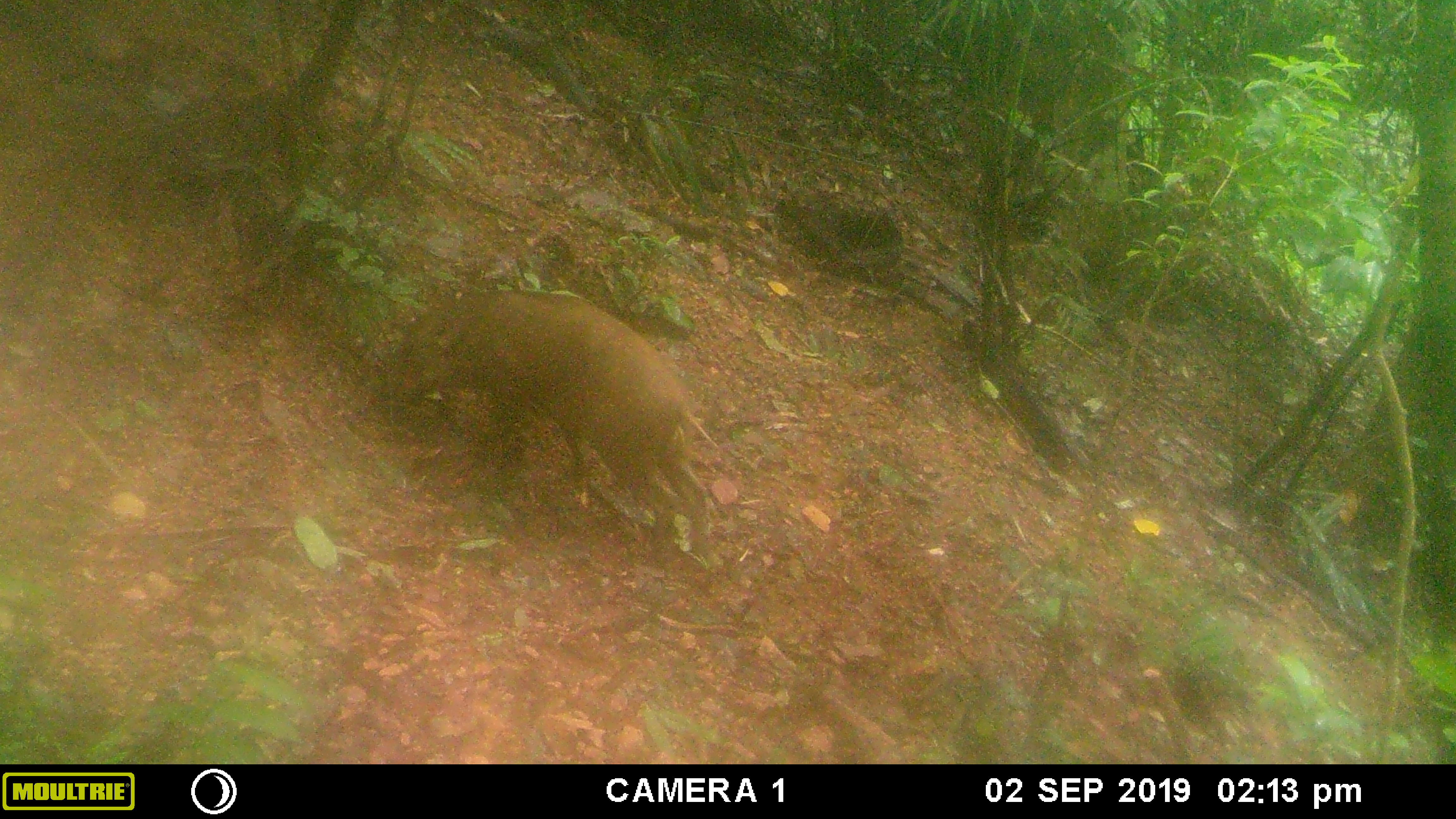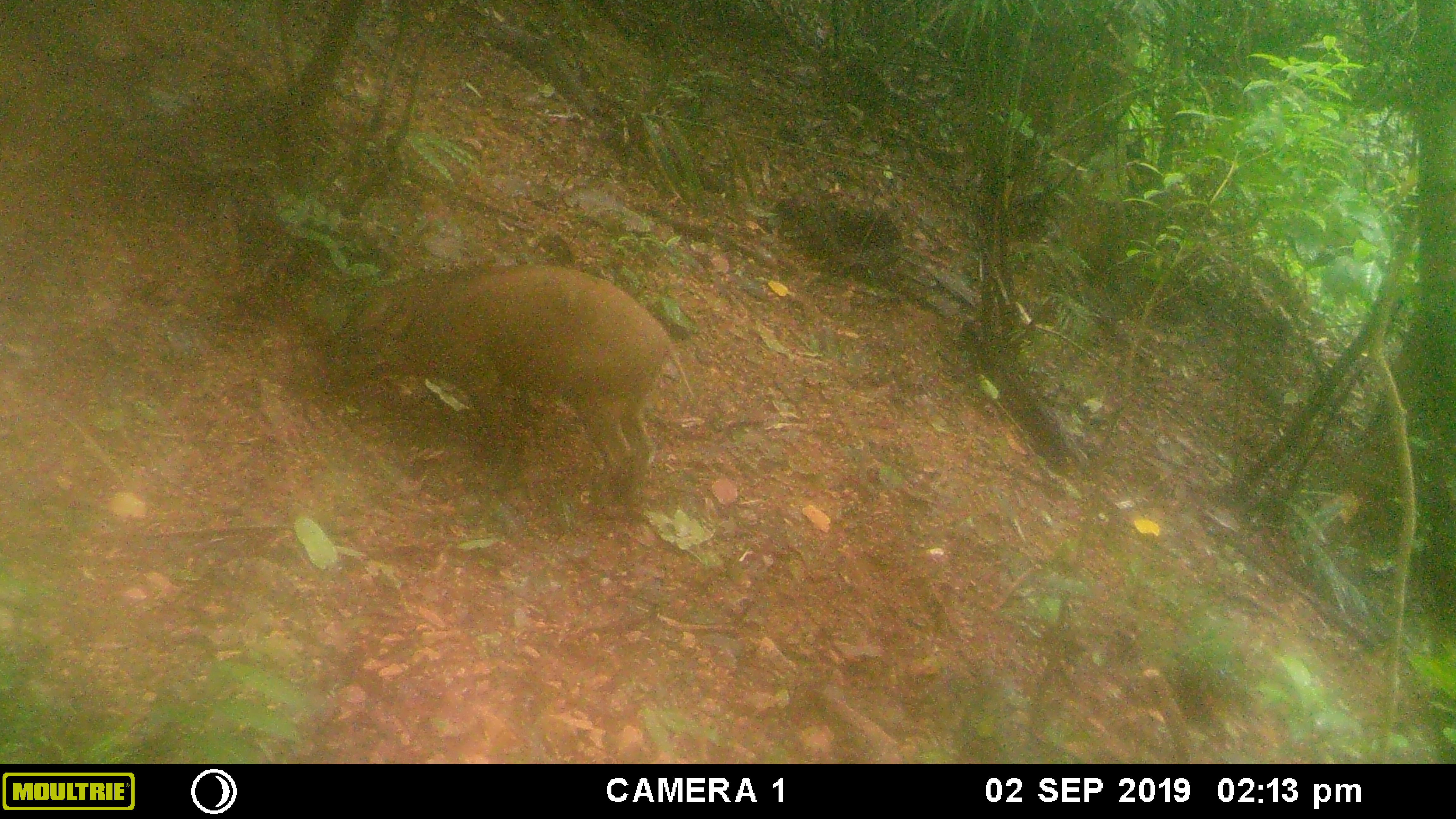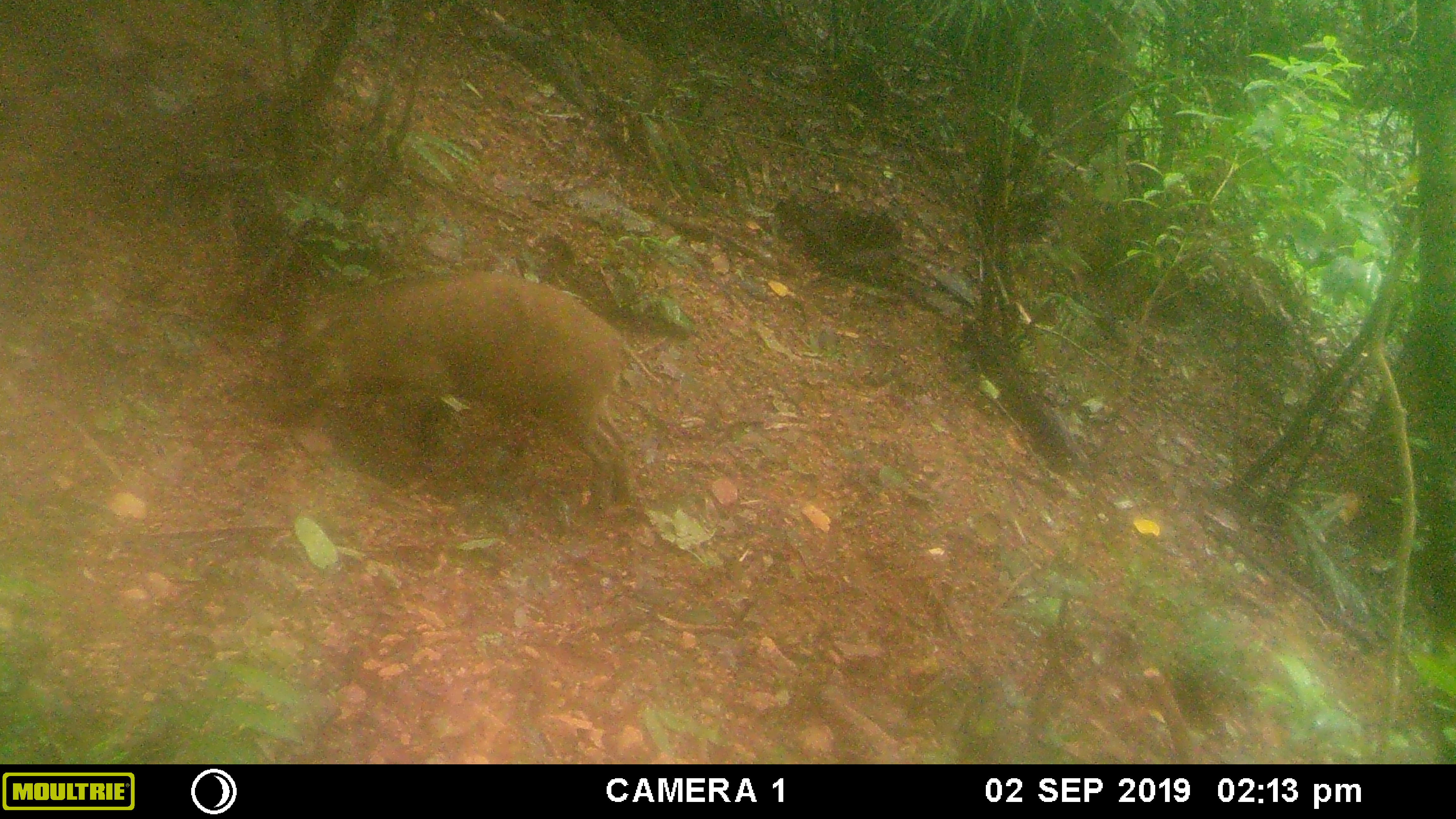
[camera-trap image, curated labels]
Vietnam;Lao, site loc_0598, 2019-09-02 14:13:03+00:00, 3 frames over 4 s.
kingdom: Animalia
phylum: Chordata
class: Mammalia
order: Artiodactyla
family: Suidae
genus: Sus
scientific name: Sus scrofa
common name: eurasian wild pig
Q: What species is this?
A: Eurasian wild pig (Sus scrofa).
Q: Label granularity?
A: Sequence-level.